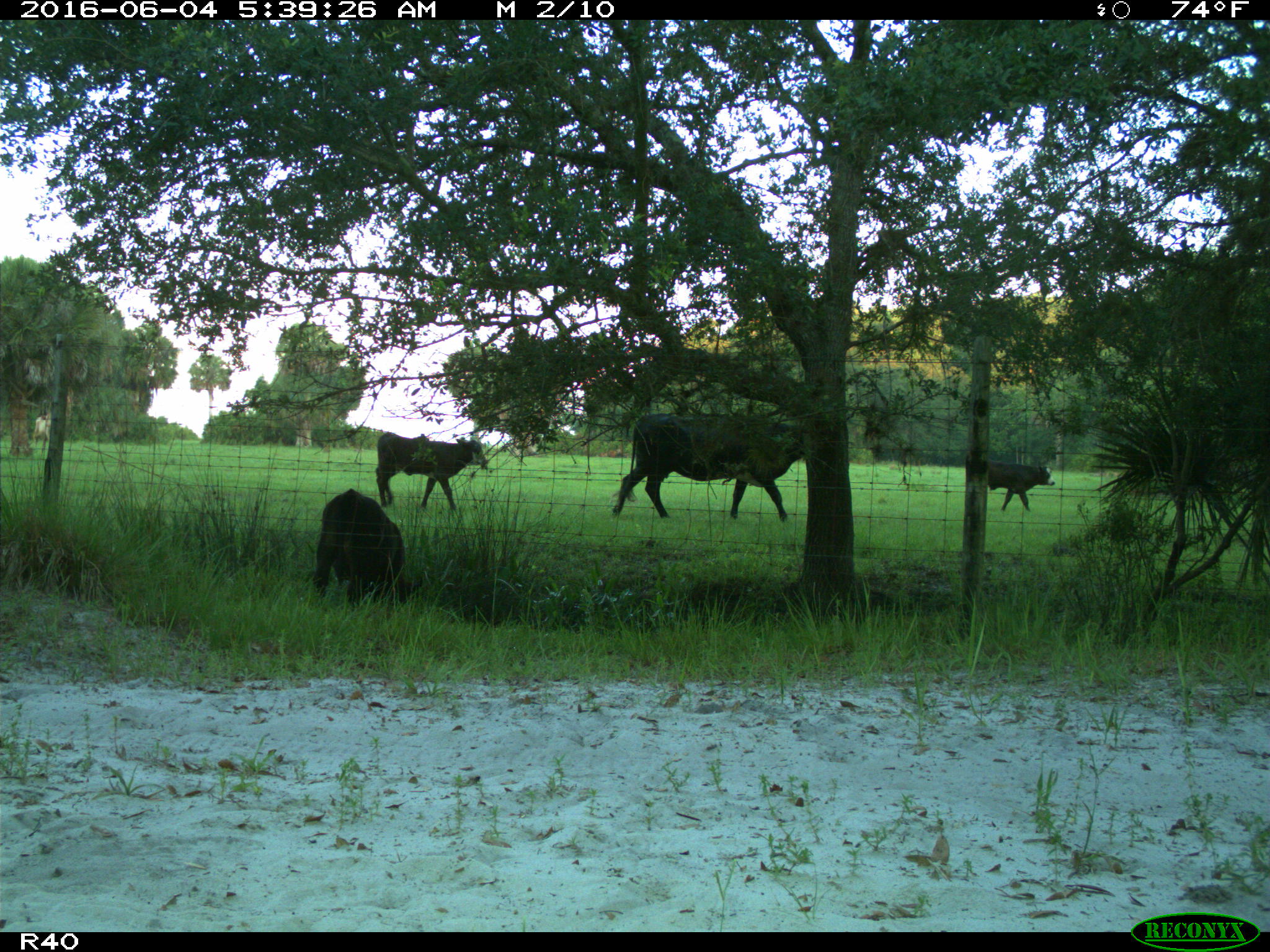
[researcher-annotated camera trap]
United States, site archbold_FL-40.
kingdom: Animalia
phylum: Chordata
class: Mammalia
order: Artiodactyla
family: Bovidae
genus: Bos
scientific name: Bos taurus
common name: domestic cow